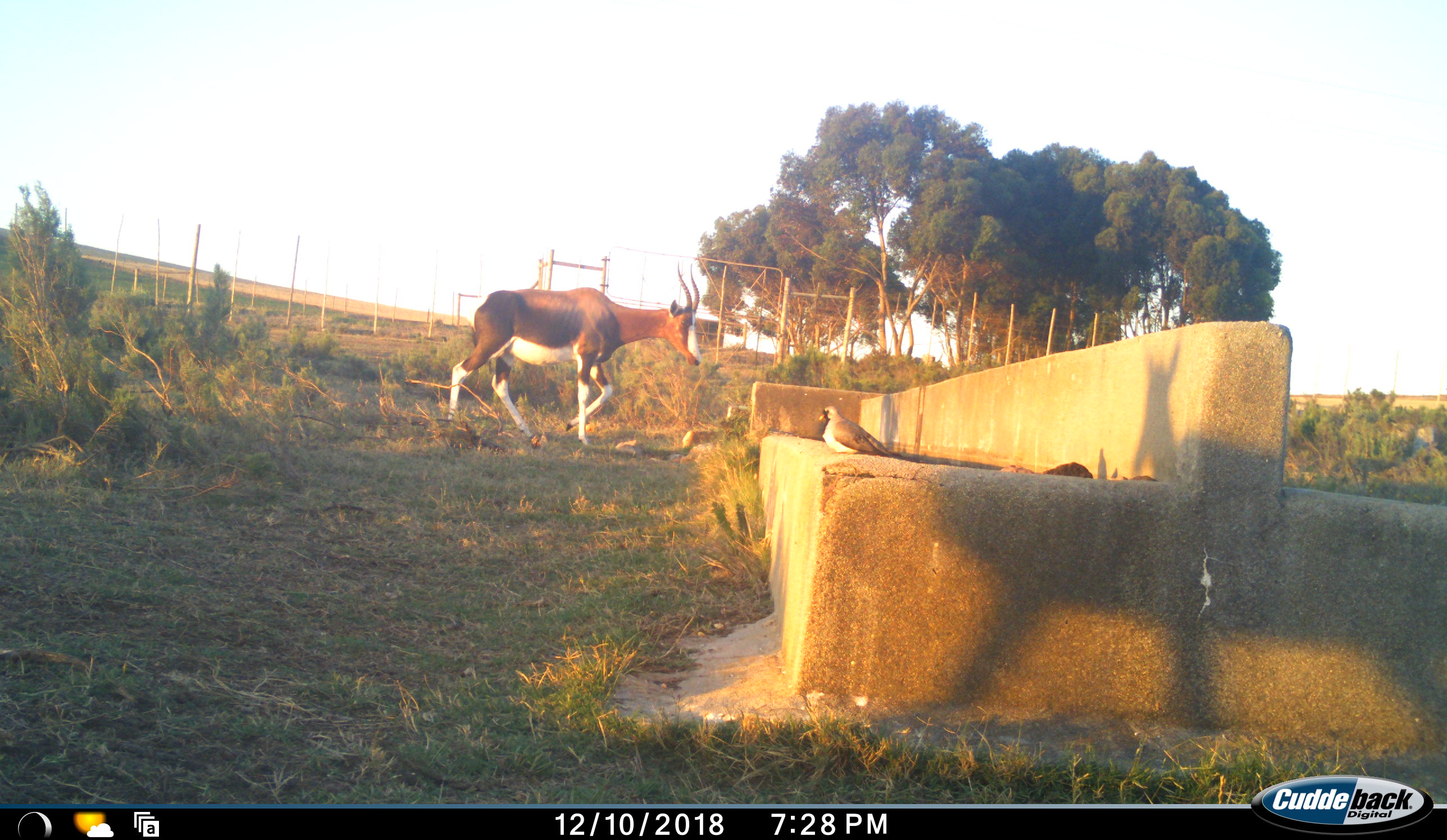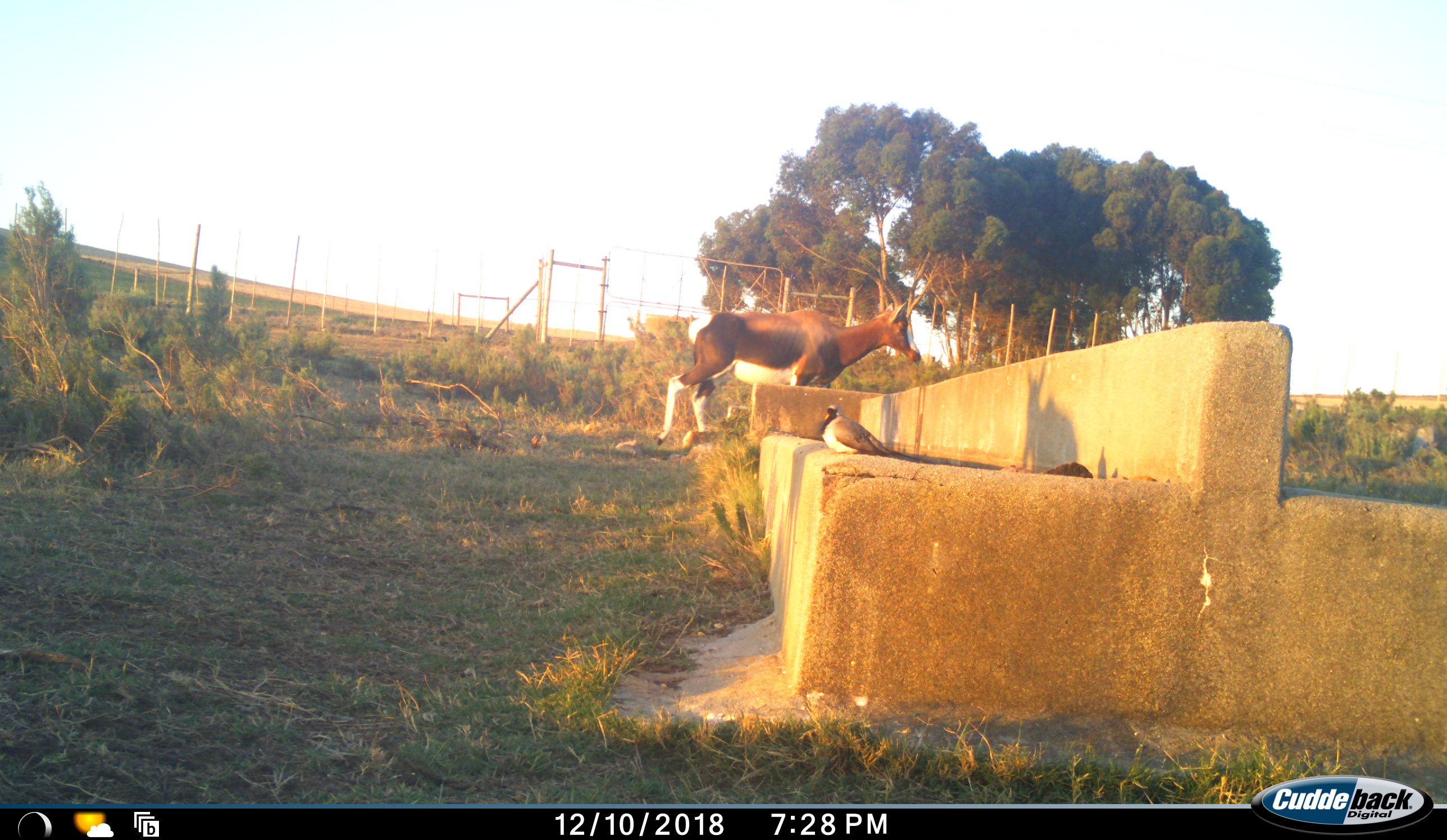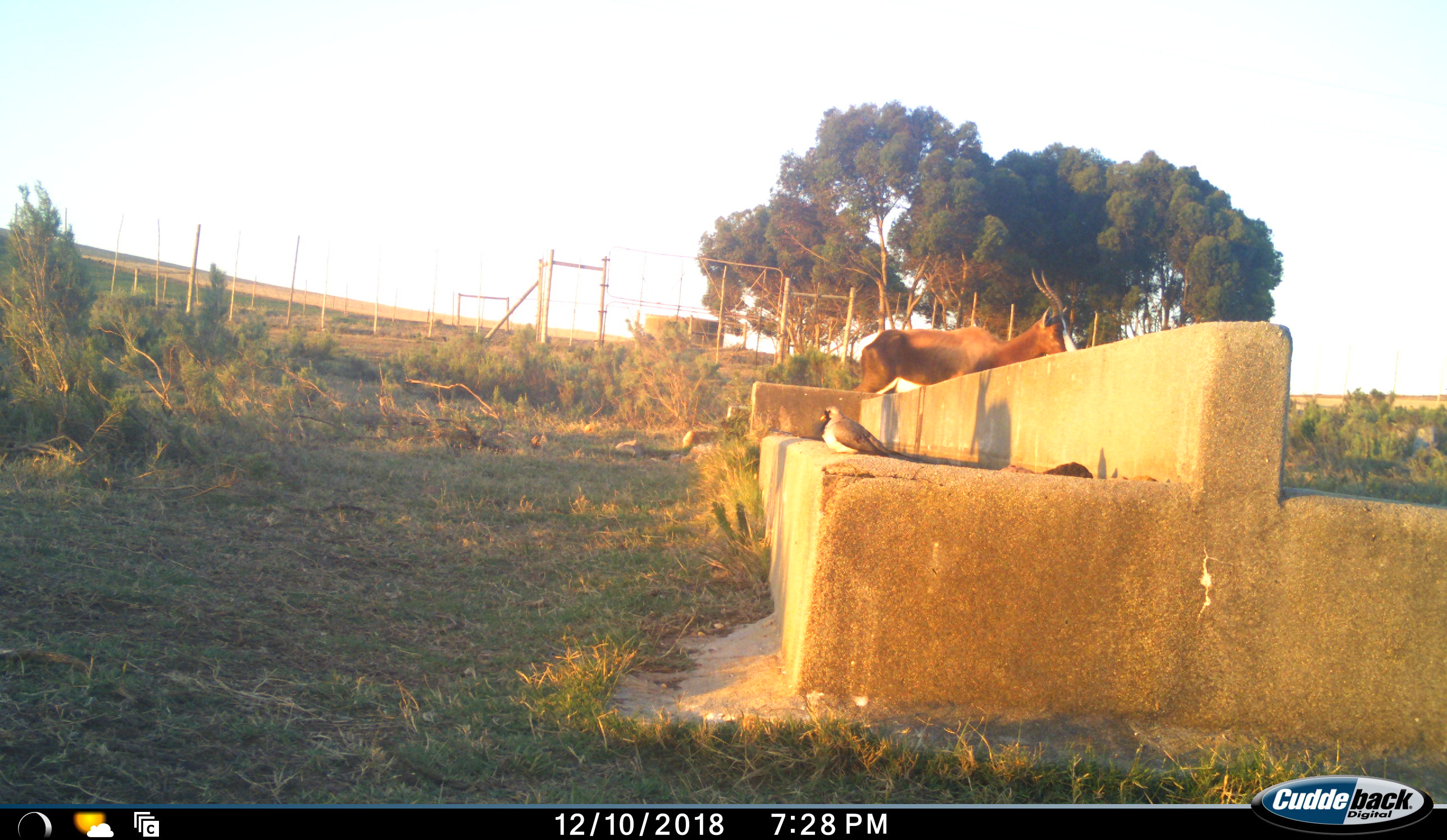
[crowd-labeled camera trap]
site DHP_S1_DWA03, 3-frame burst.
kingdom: Animalia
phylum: Chordata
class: Aves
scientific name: Aves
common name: bird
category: birdother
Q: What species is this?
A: Birdother (bird) (Aves).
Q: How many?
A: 1.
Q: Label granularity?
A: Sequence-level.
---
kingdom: Animalia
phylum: Chordata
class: Mammalia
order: Artiodactyla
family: Bovidae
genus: Damaliscus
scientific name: Damaliscus pygargus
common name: bontebok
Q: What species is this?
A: Bontebok (Damaliscus pygargus).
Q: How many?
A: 1.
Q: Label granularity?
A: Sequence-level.